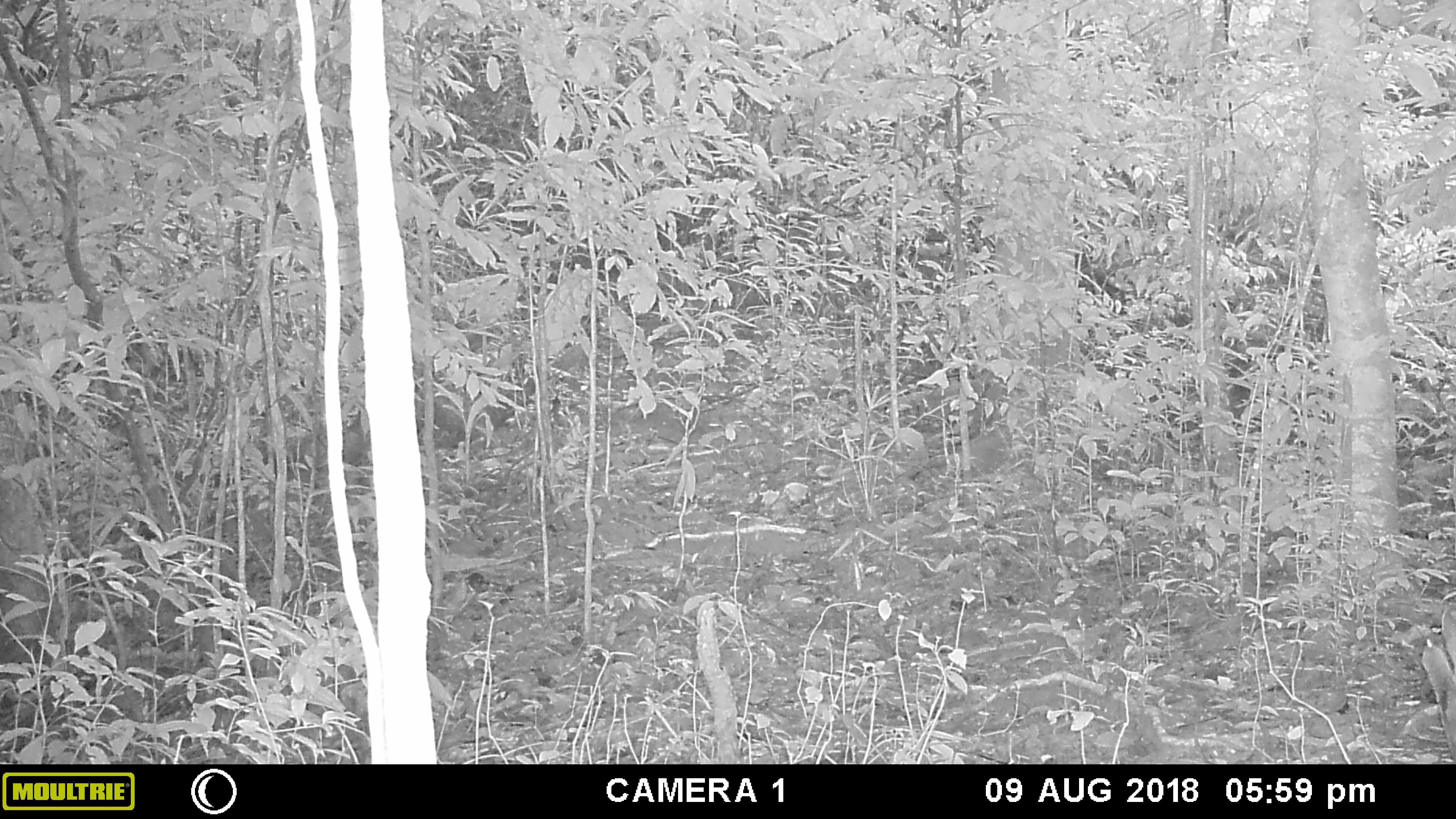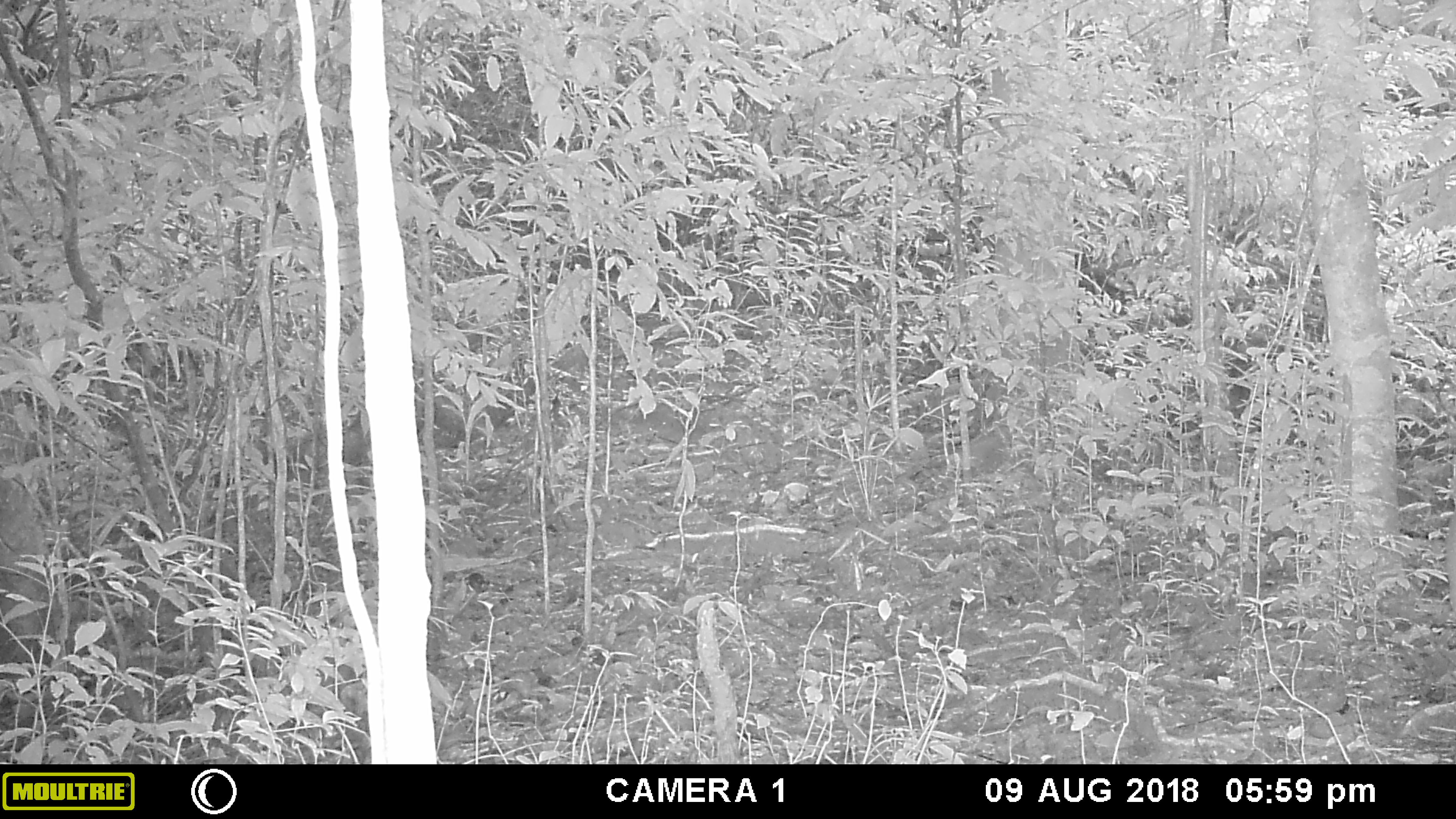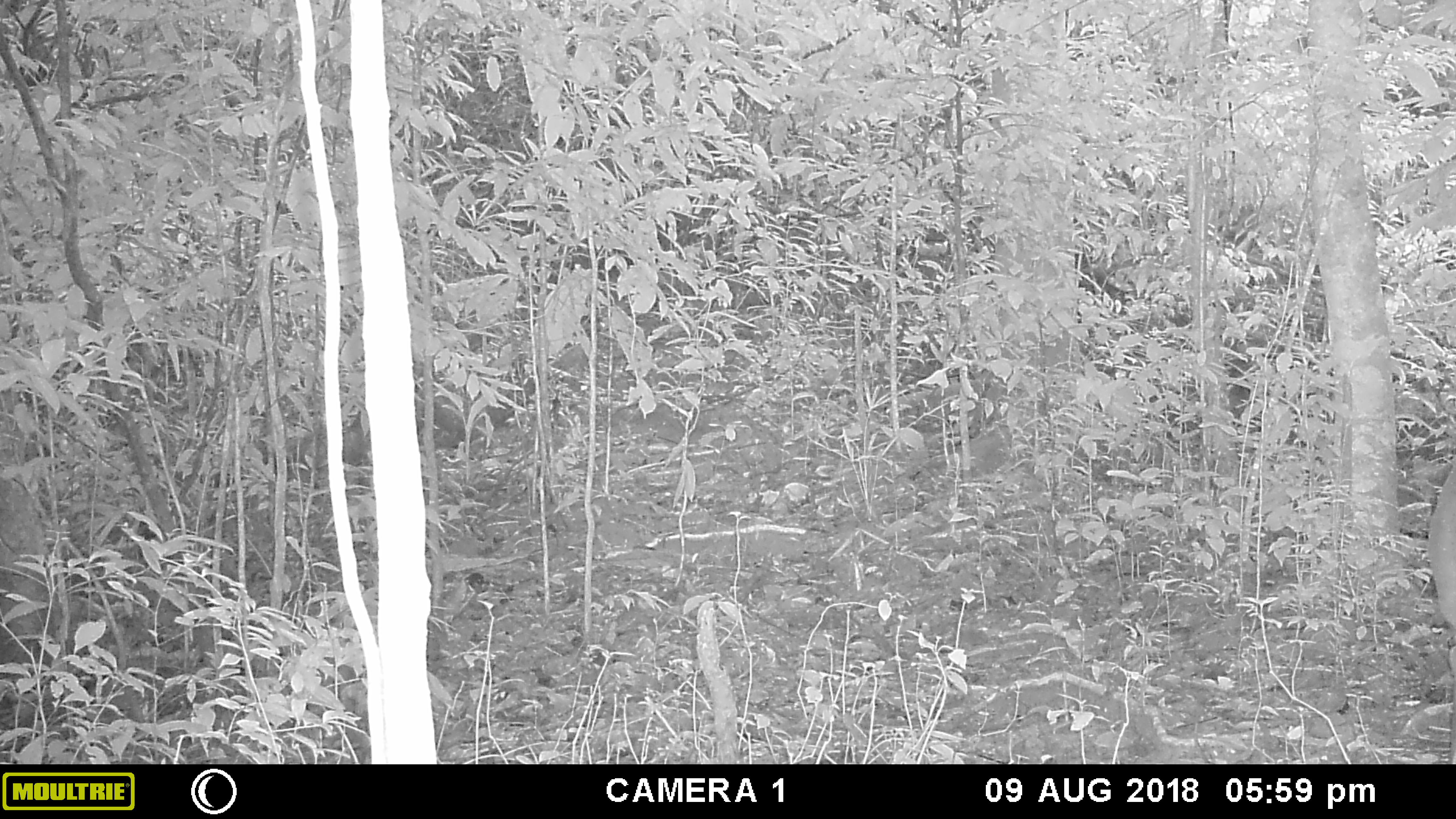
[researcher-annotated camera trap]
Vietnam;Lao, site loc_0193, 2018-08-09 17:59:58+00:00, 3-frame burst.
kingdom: Animalia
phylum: Chordata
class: Mammalia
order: Artiodactyla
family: Cervidae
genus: Muntiacus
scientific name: Muntiacus vuquangensis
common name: large-antlered muntjac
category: large antlered muntjac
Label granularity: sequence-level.